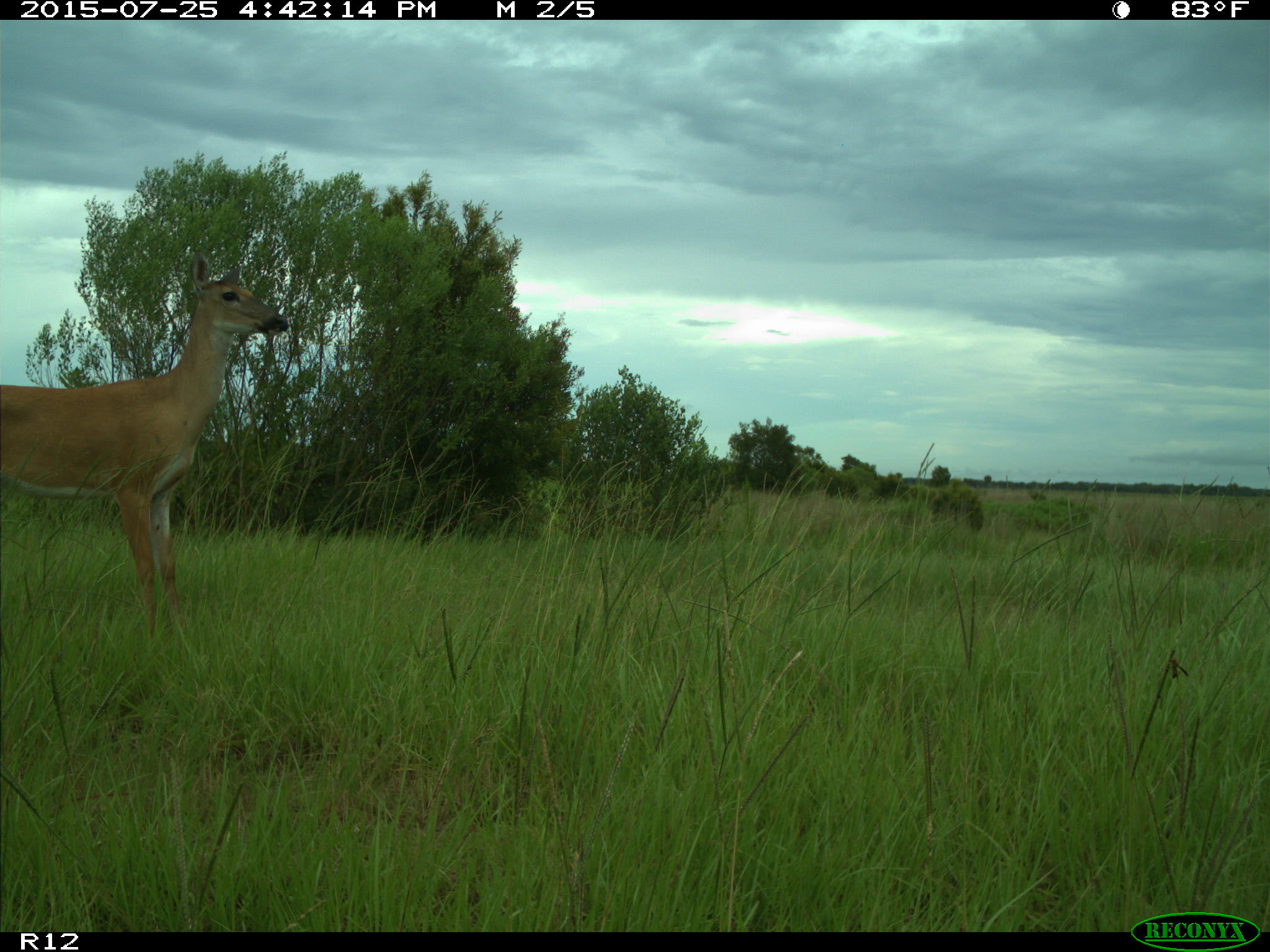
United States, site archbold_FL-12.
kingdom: Animalia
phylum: Chordata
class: Mammalia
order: Artiodactyla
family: Cervidae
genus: Odocoileus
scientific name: Odocoileus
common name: deer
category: unidentified deer